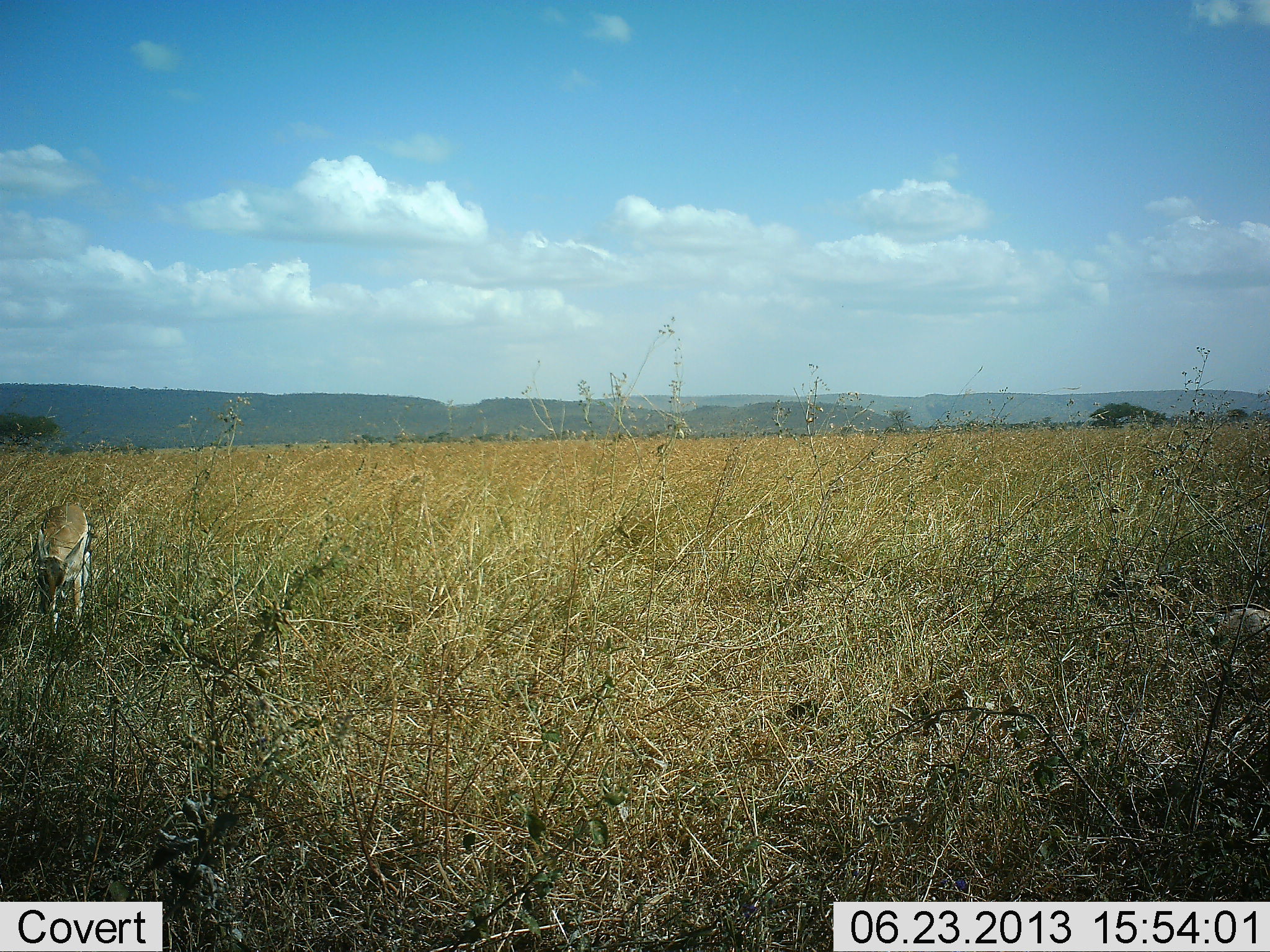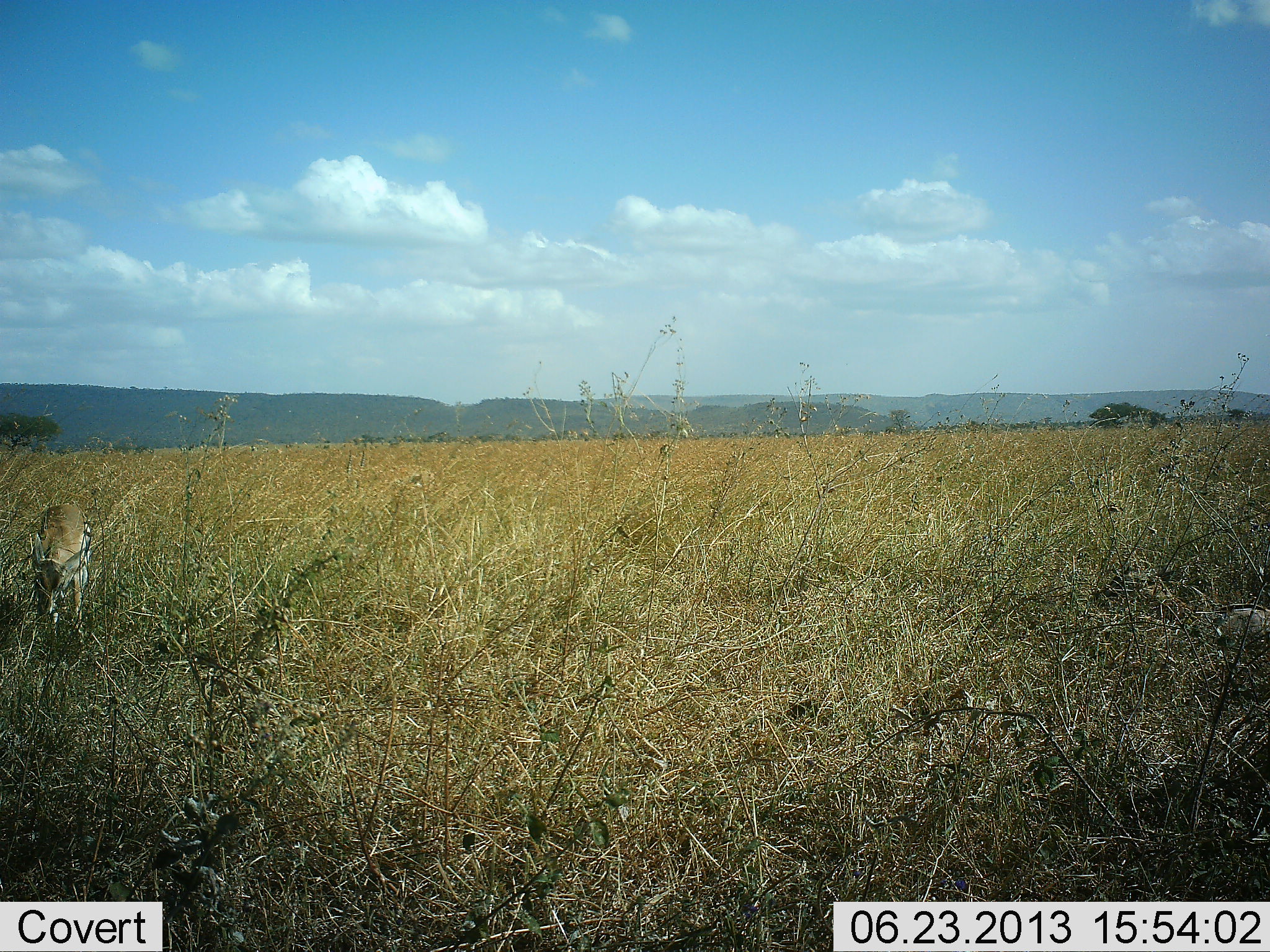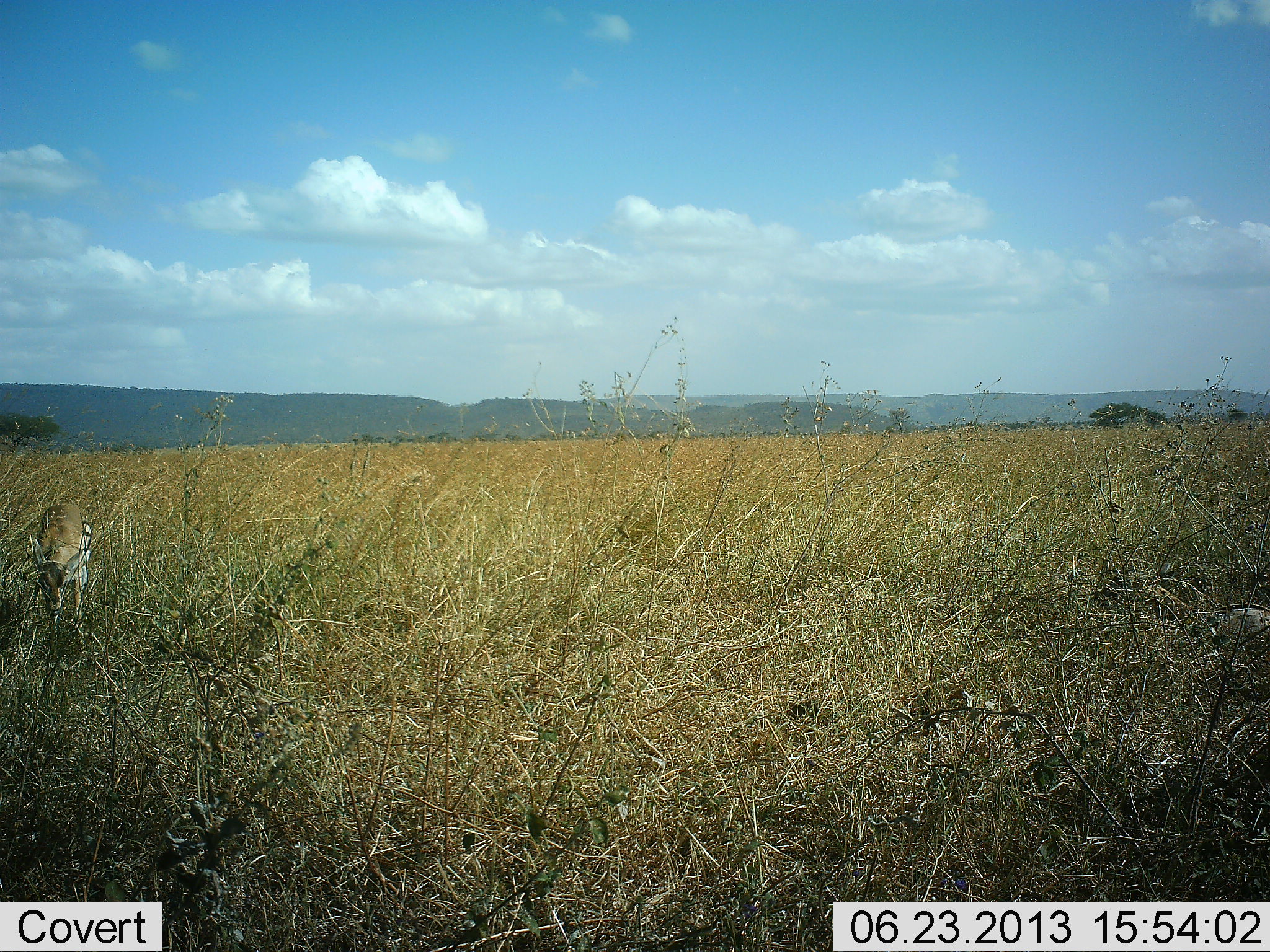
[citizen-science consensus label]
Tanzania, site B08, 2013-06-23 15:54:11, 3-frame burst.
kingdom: Animalia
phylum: Chordata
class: Mammalia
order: Artiodactyla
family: Bovidae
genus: Eudorcas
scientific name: Eudorcas thomsonii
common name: thomson's gazelle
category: gazellethomsons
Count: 1.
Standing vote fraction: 33%.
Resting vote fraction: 0%.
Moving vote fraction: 0%.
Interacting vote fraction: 0%.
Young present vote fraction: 0%.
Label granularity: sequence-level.